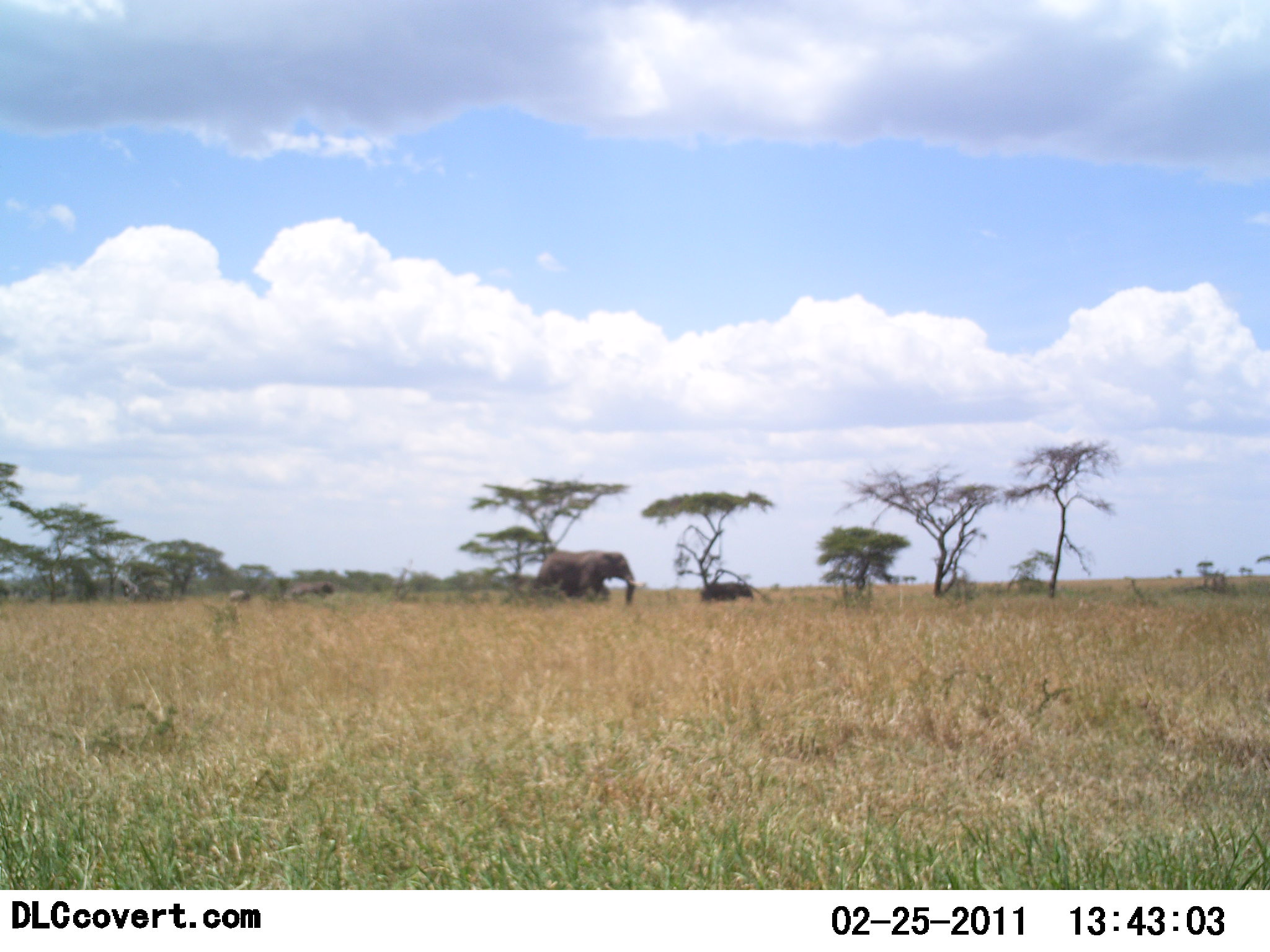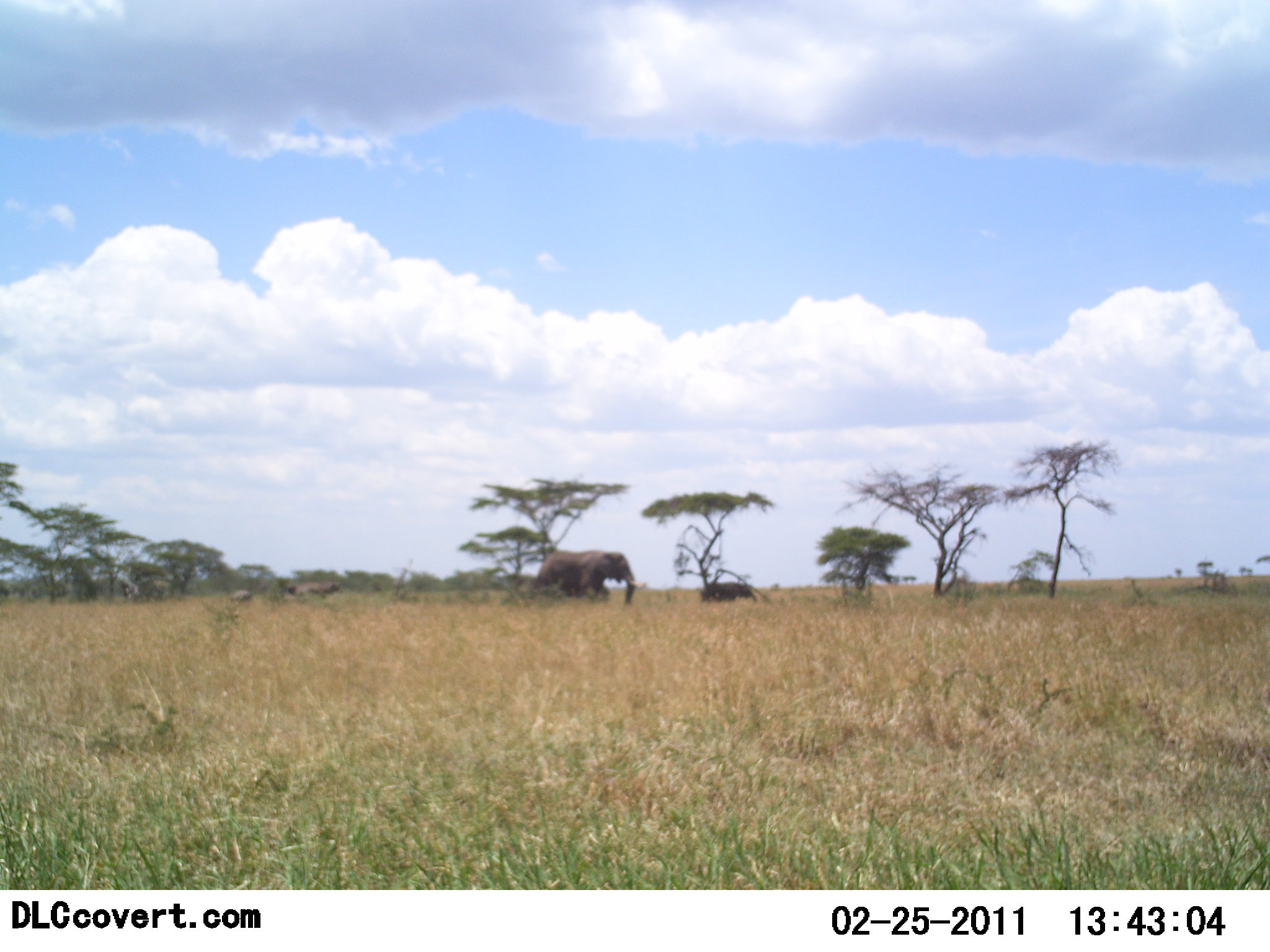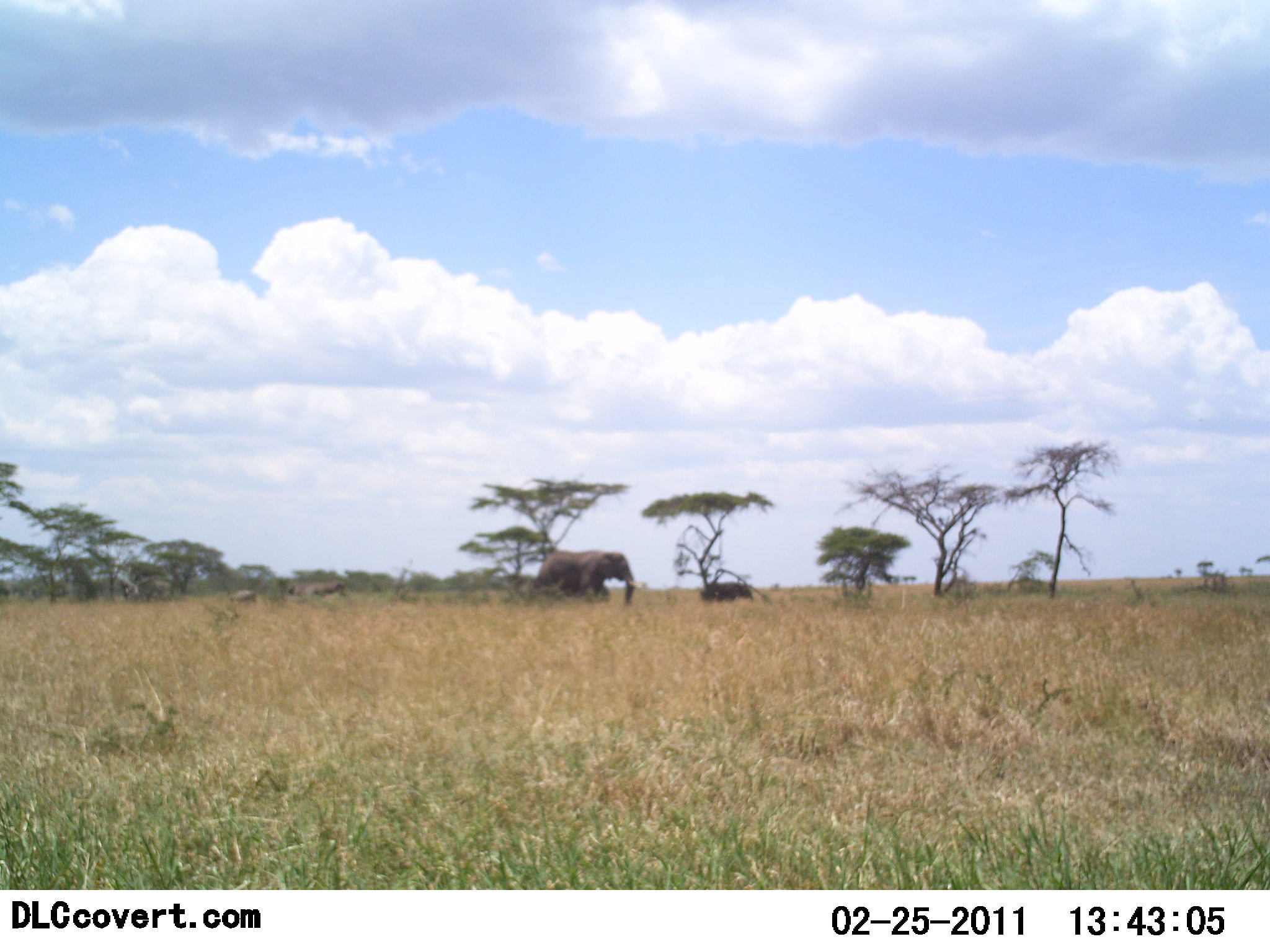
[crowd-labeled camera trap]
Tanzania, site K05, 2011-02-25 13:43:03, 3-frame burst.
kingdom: Animalia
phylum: Chordata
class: Mammalia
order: Proboscidea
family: Elephantidae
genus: Loxodonta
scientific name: Loxodonta africana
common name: african bush elephant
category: elephant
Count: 4.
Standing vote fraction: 45%.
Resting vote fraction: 0%.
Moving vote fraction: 55%.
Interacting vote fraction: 0%.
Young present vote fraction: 73%.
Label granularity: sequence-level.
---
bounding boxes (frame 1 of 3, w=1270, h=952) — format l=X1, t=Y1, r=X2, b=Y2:
animal: l=526, t=546, r=648, b=607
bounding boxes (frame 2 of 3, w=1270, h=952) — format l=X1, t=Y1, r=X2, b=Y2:
animal: l=530, t=547, r=647, b=608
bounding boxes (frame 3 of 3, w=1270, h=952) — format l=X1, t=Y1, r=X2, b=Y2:
animal: l=525, t=548, r=646, b=606